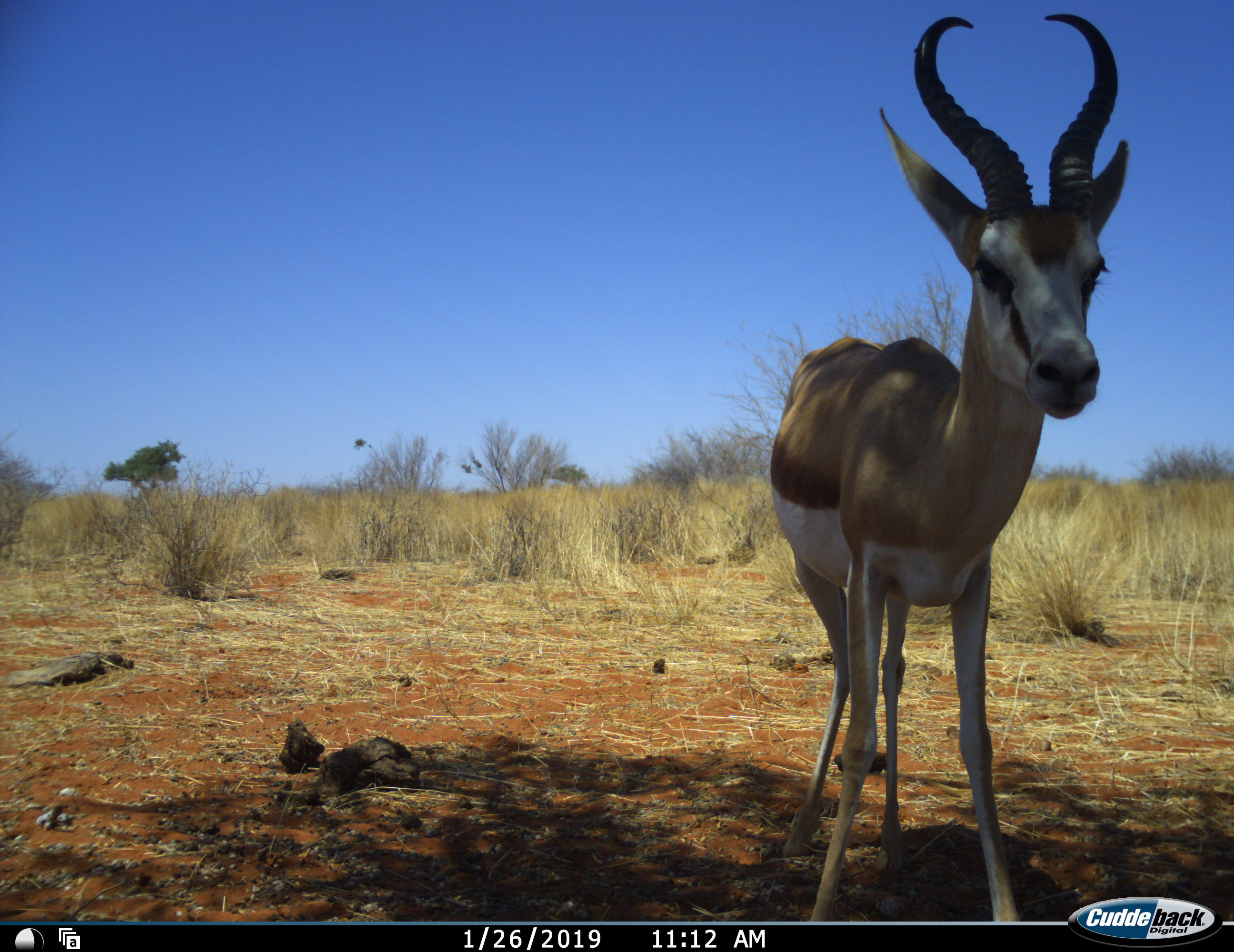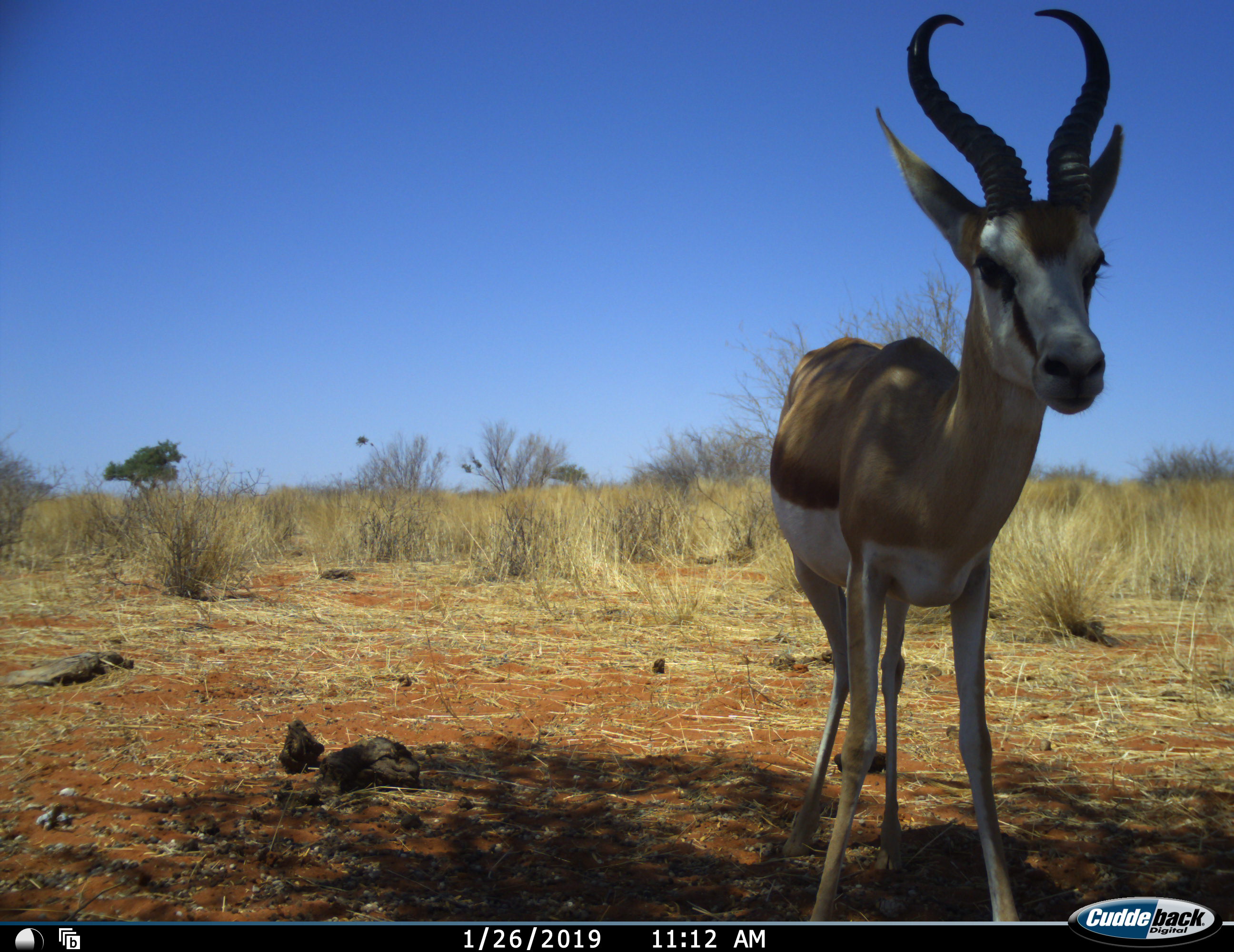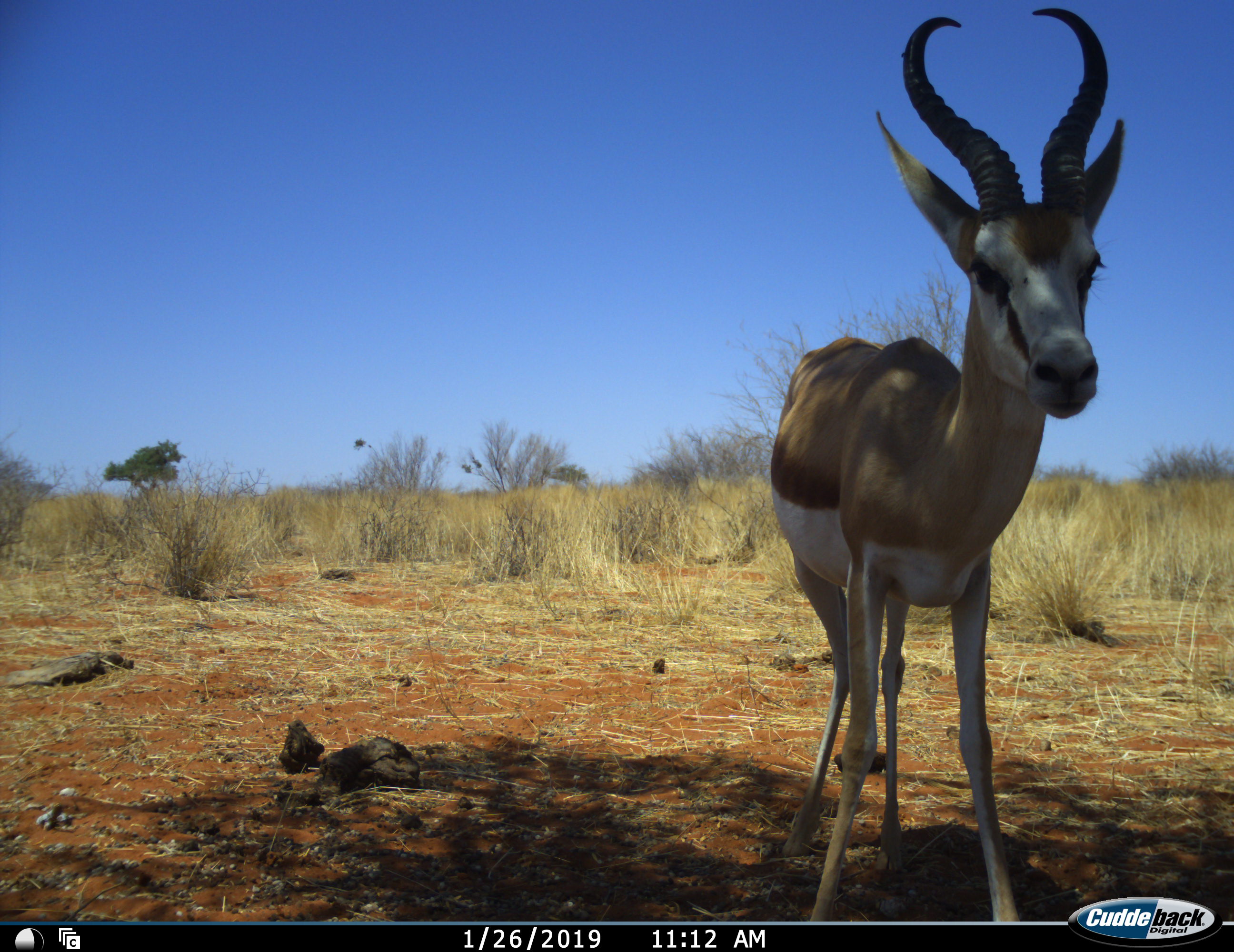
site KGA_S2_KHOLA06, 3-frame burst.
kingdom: Animalia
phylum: Chordata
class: Mammalia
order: Artiodactyla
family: Bovidae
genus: Antidorcas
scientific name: Antidorcas marsupialis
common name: springbok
Springbok (Antidorcas marsupialis), count 1. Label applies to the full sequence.